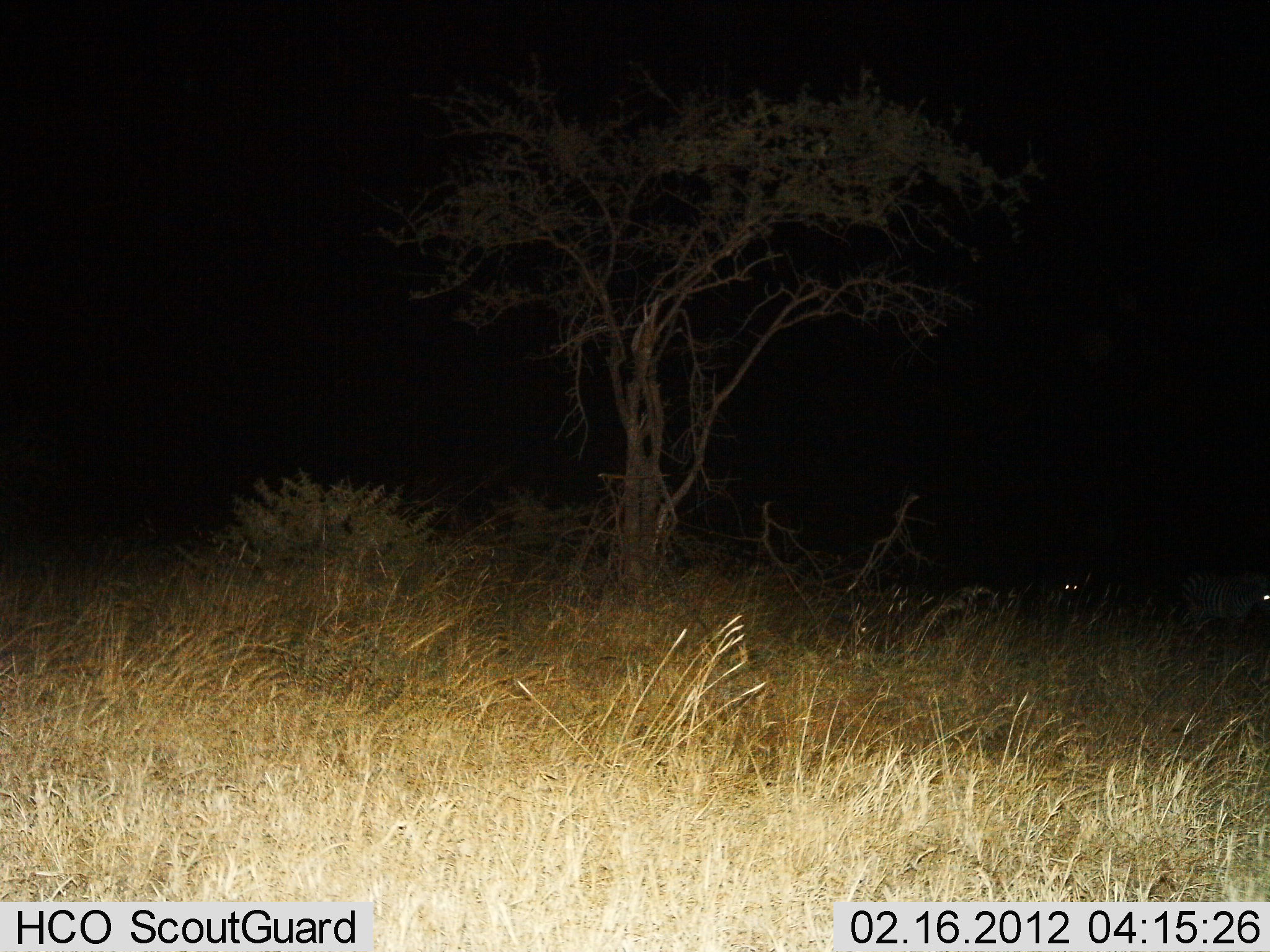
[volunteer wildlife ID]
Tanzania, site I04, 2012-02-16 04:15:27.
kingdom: Animalia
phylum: Chordata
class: Mammalia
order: Perissodactyla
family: Equidae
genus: Equus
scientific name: Equus quagga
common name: plains zebra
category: zebra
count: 2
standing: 80%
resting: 10%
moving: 10%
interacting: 0%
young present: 0%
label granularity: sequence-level